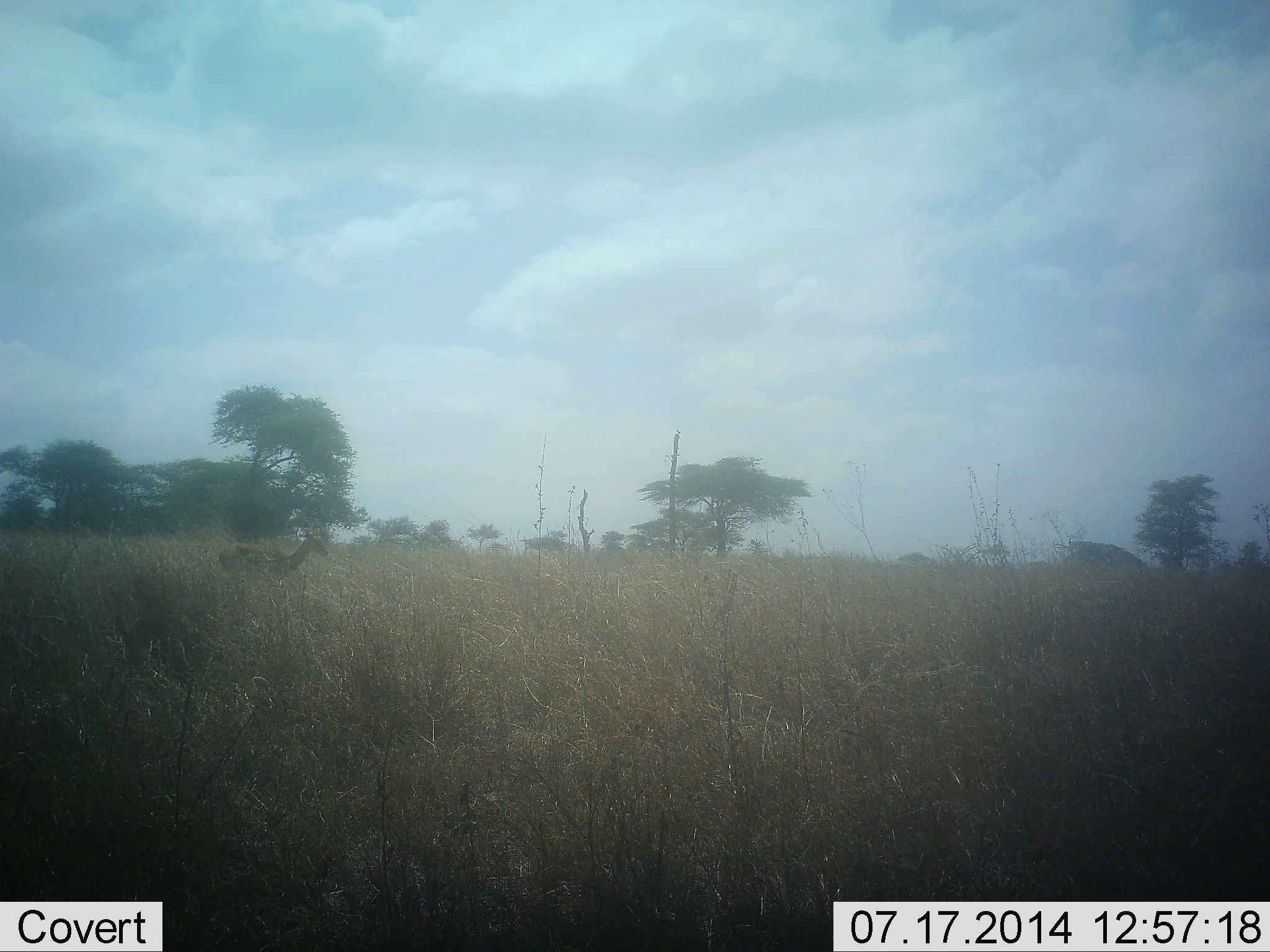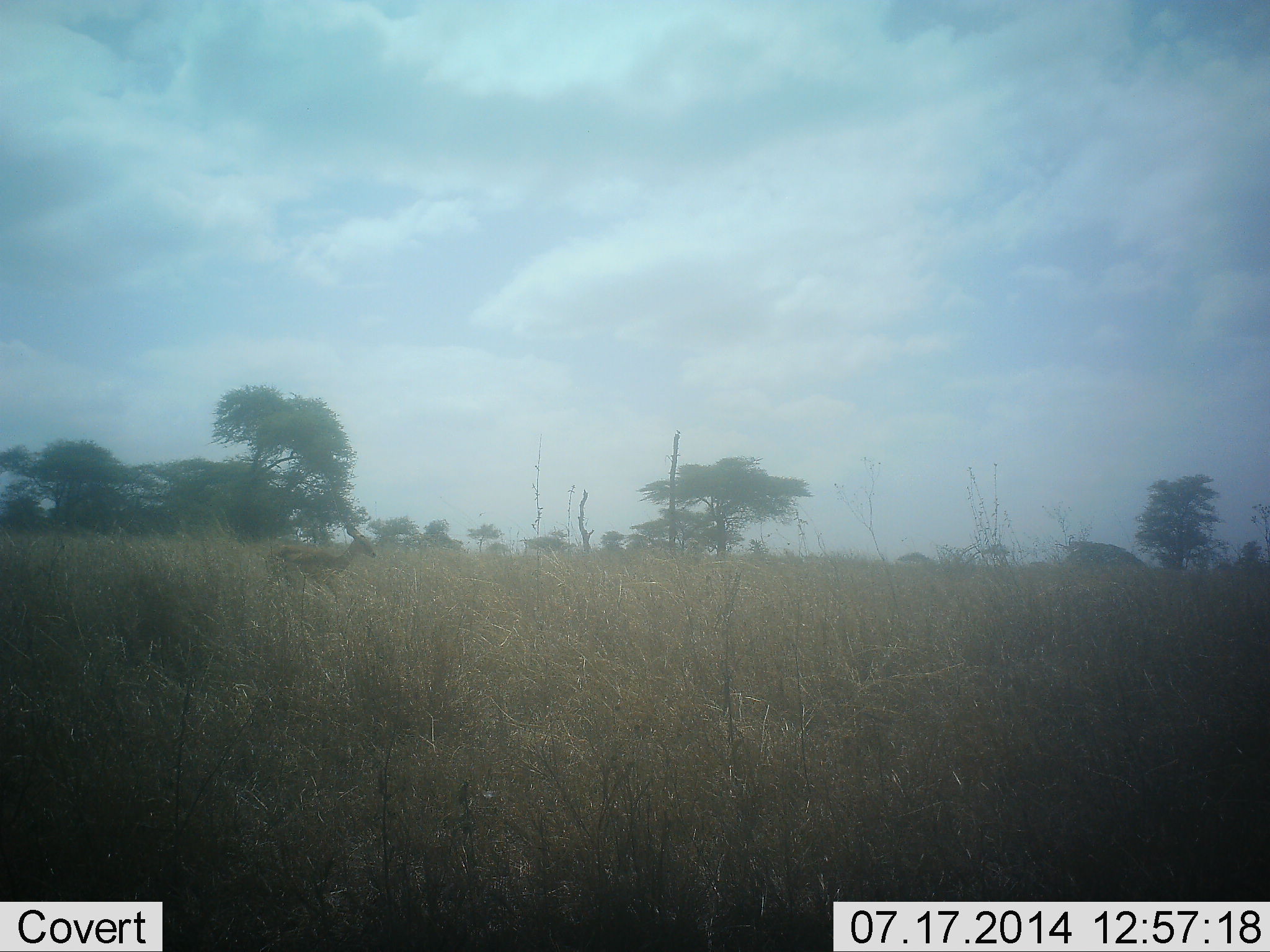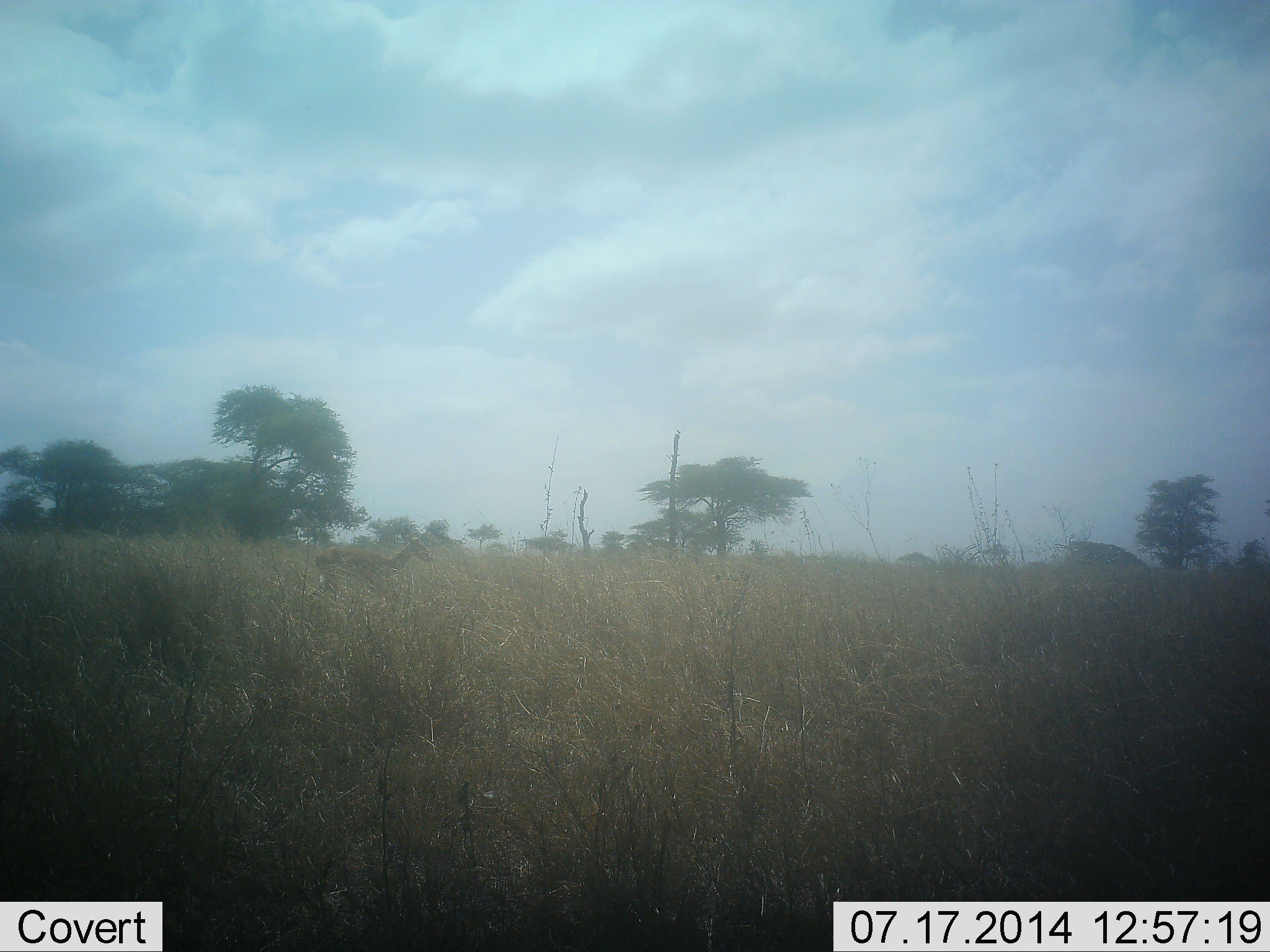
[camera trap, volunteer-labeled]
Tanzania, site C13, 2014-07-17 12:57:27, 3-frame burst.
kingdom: Animalia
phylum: Chordata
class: Mammalia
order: Artiodactyla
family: Bovidae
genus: Eudorcas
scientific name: Eudorcas thomsonii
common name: thomson's gazelle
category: gazellethomsons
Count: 1.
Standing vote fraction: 10%.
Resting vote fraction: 0%.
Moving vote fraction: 90%.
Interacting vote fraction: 0%.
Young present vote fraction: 0%.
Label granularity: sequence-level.